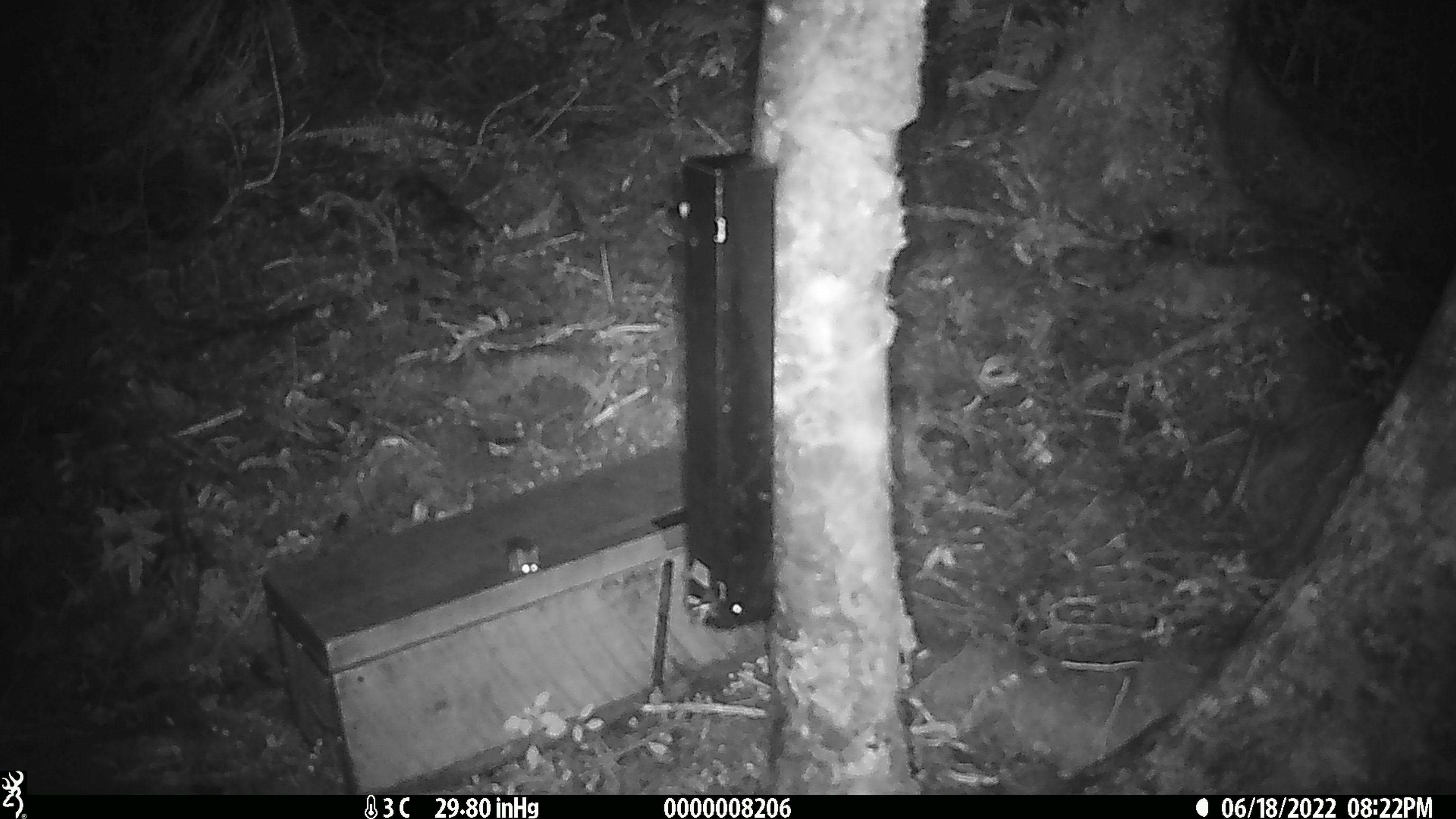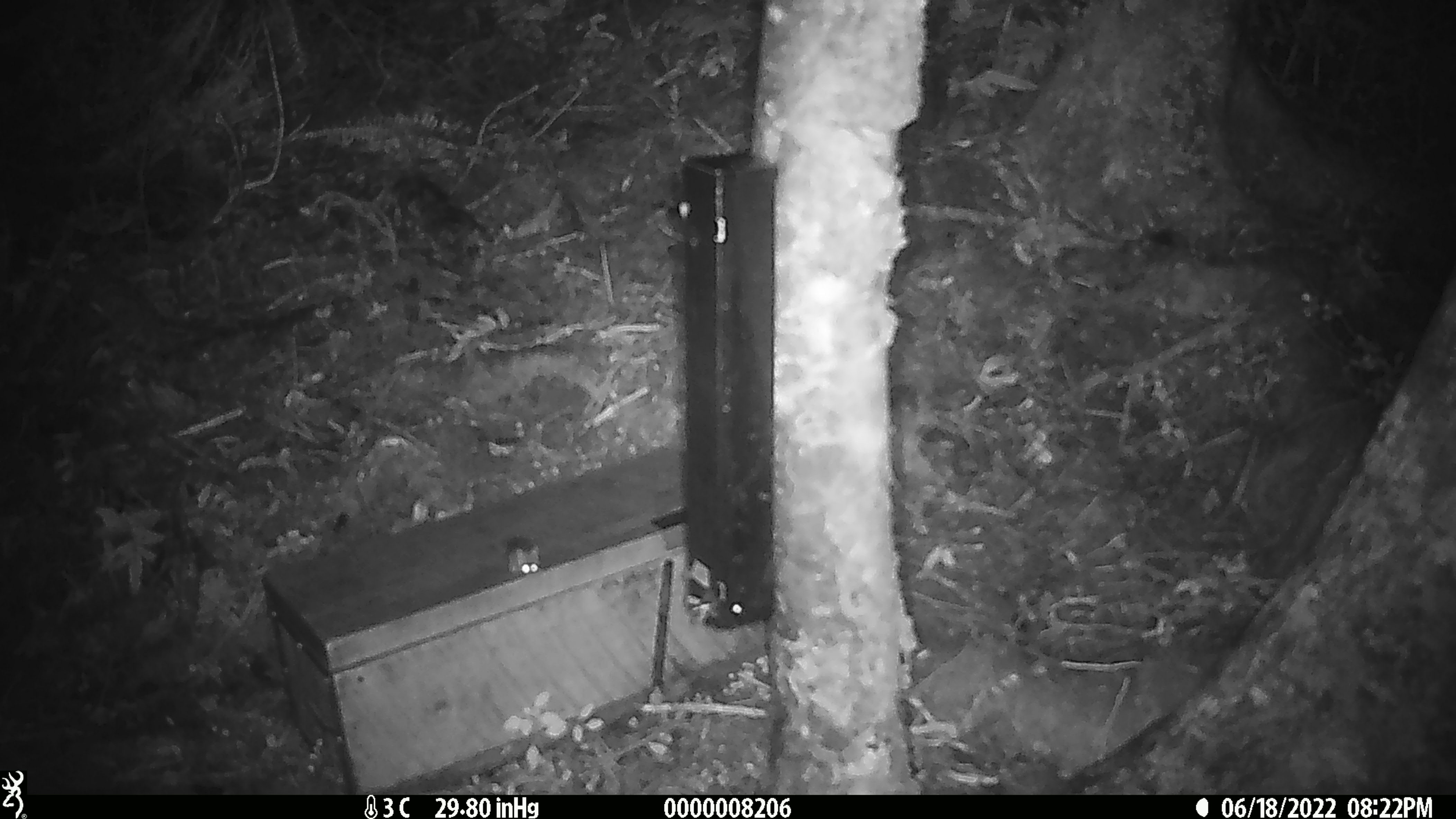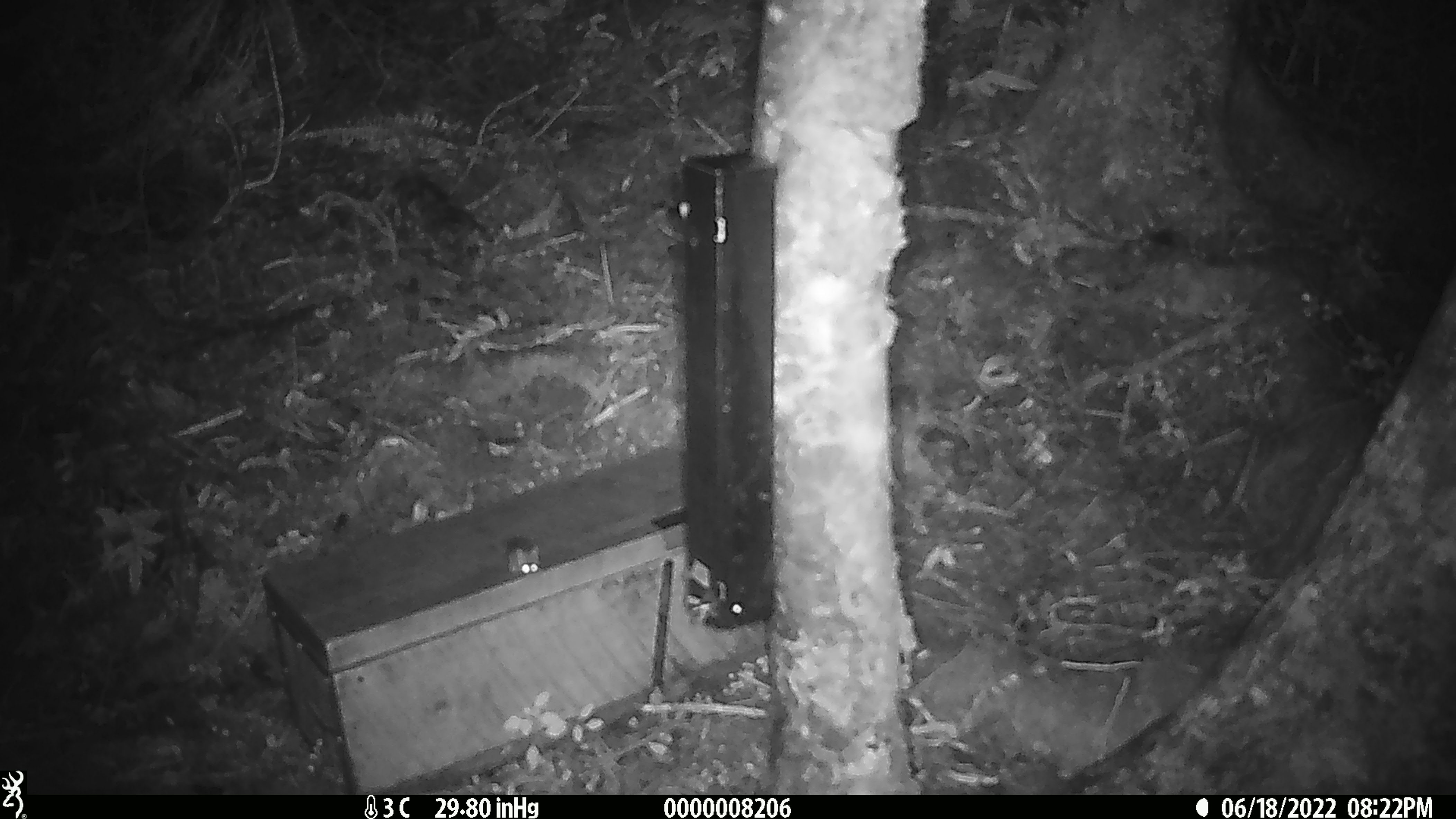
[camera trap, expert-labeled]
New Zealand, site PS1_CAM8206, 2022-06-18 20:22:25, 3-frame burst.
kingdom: Animalia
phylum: Chordata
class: Mammalia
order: Rodentia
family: Muridae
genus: Mus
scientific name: Mus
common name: mouse